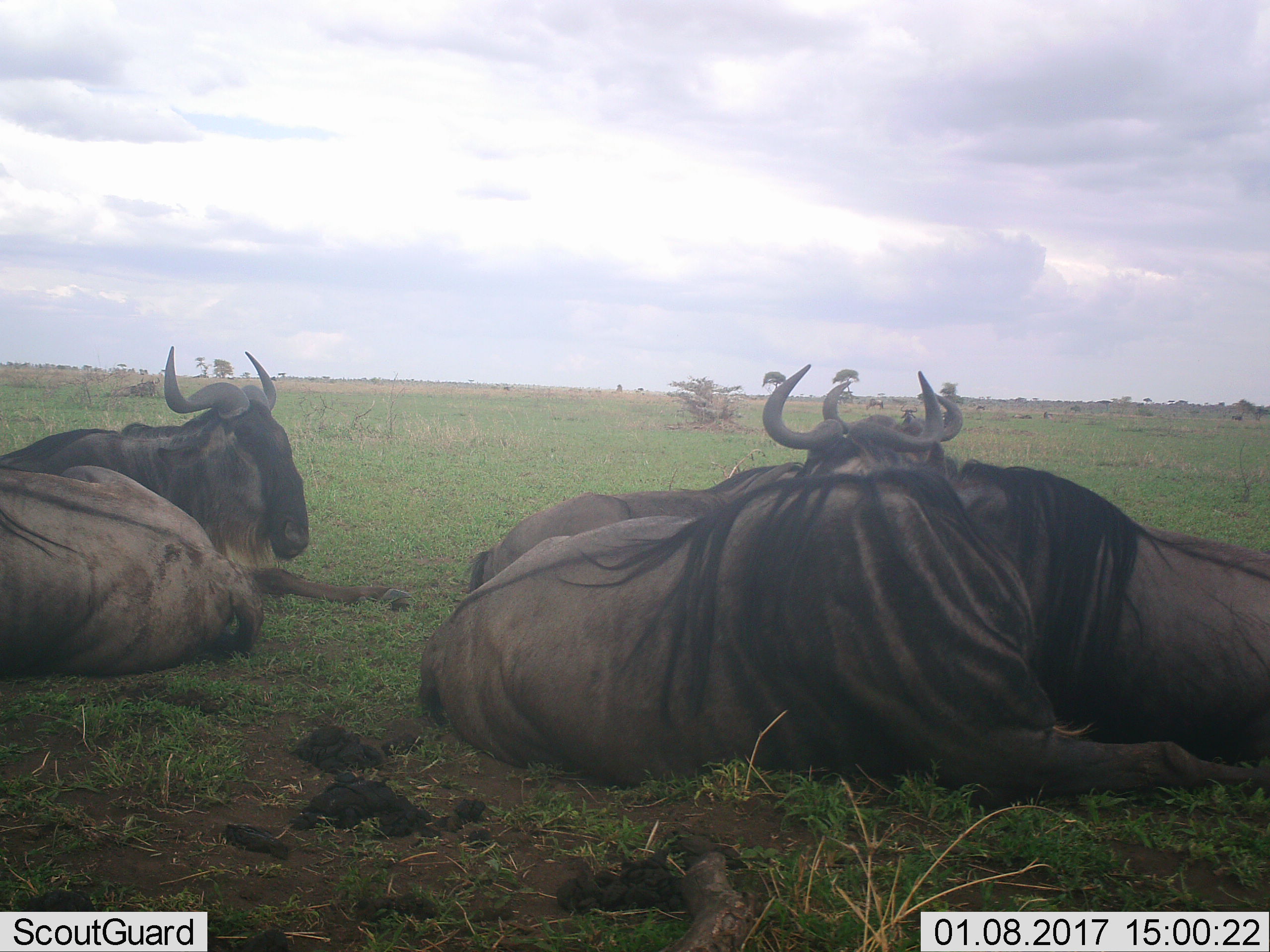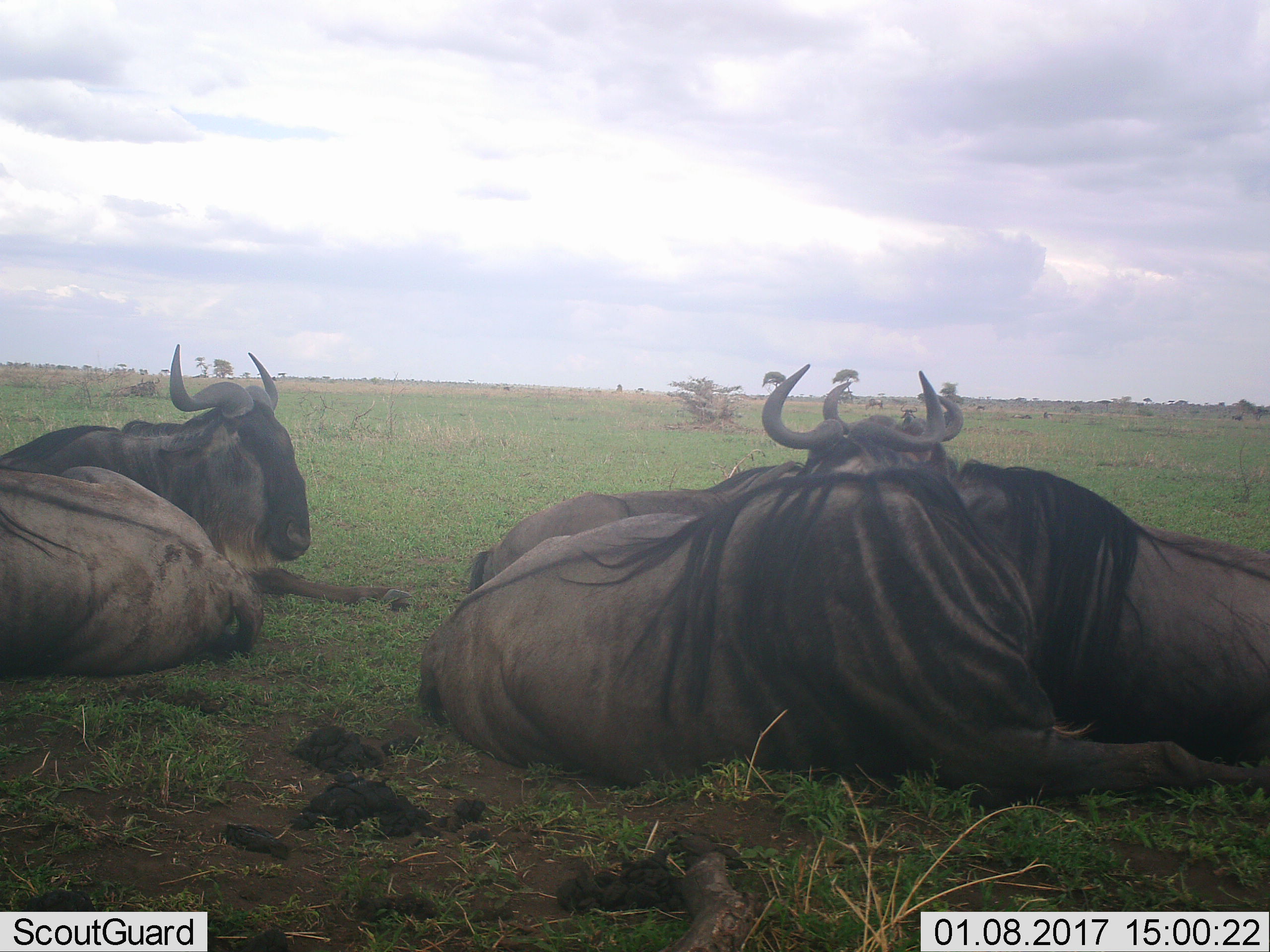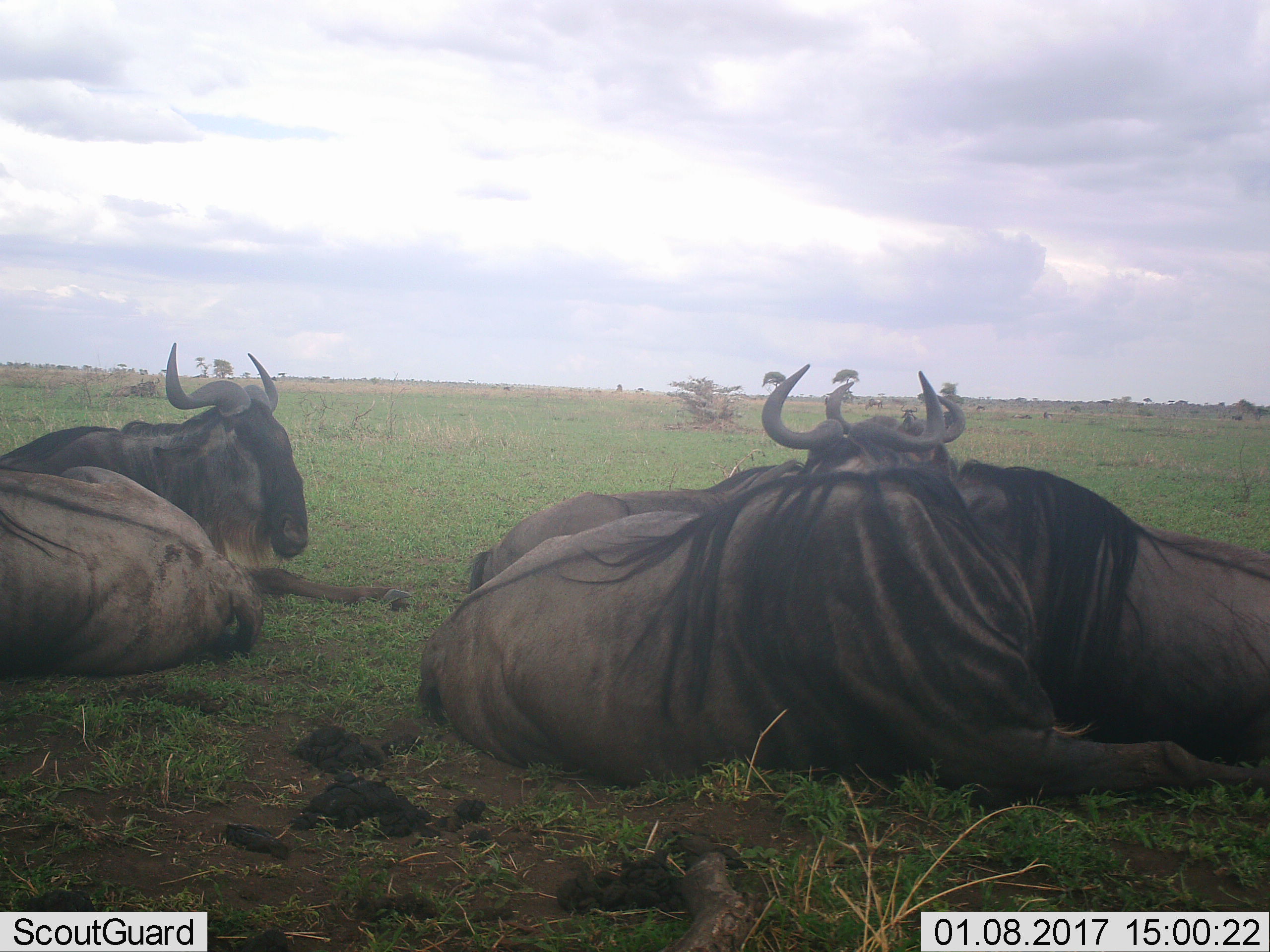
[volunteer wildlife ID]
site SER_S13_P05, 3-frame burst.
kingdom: Animalia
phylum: Chordata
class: Mammalia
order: Artiodactyla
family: Bovidae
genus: Connochaetes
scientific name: Connochaetes taurinus taurinus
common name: blue wildebeest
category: wildebeestblue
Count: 5.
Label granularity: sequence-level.